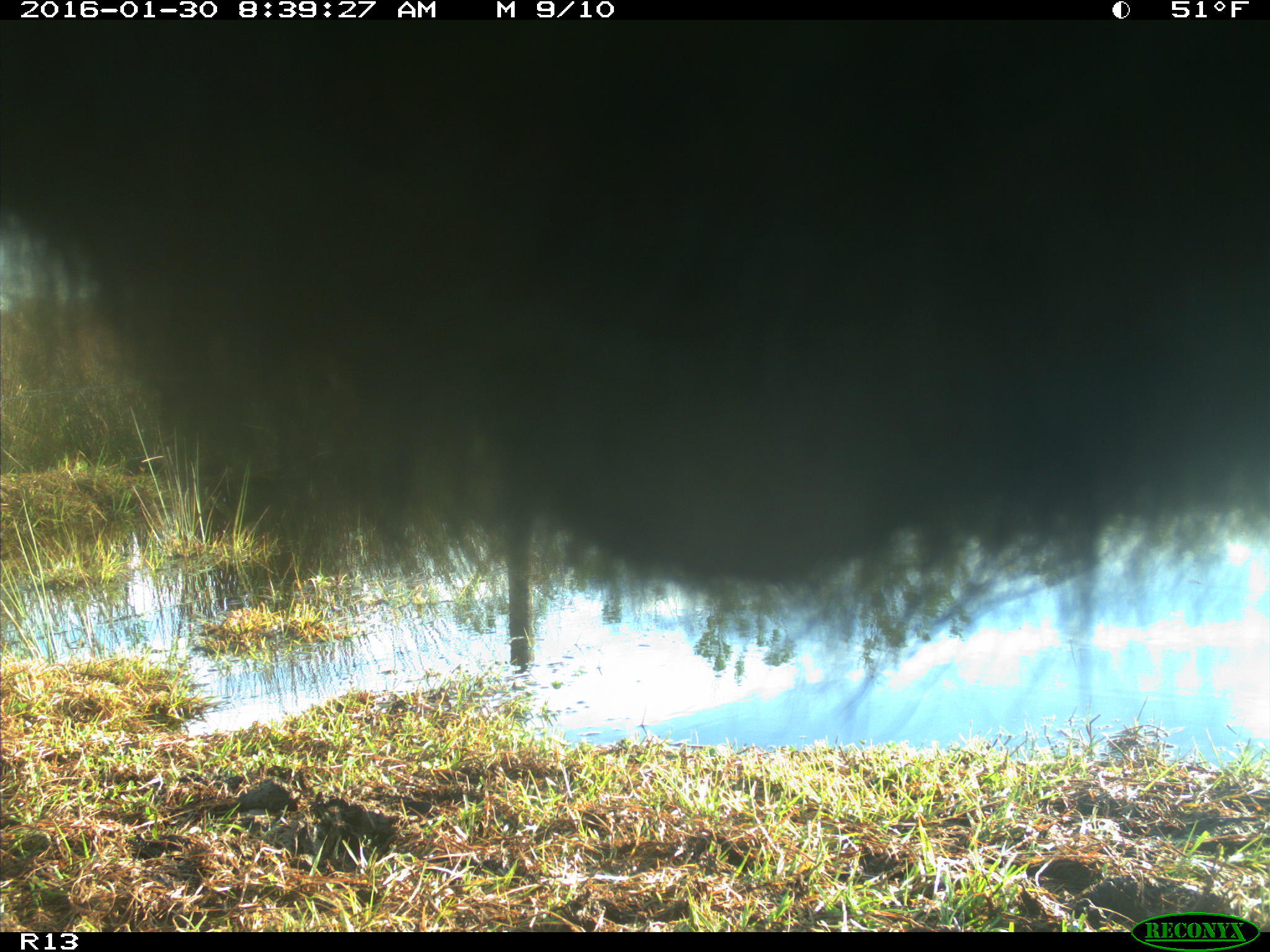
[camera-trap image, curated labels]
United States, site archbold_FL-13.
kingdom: Animalia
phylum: Chordata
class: Mammalia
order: Artiodactyla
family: Bovidae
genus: Bos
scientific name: Bos taurus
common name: domestic cow